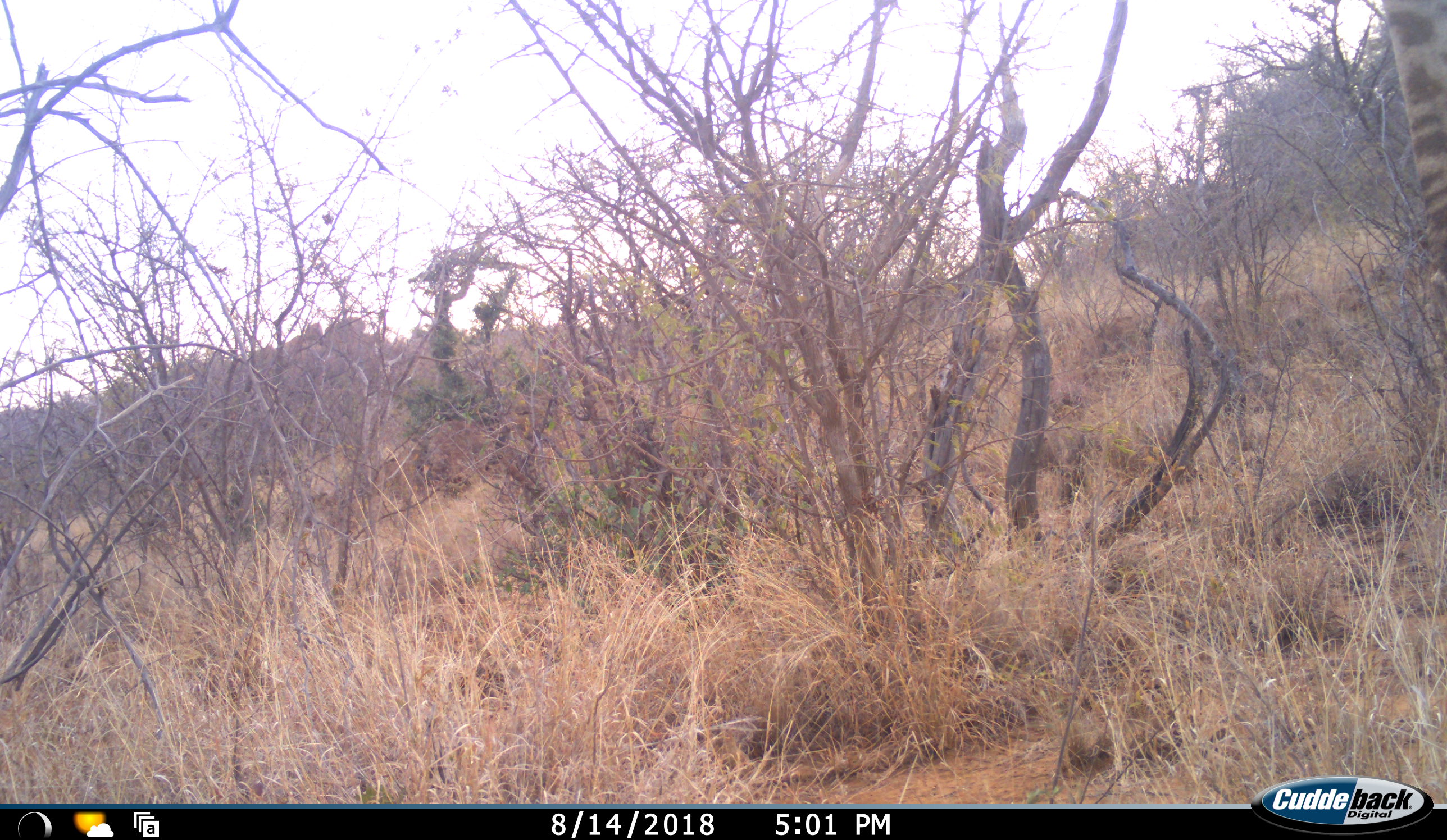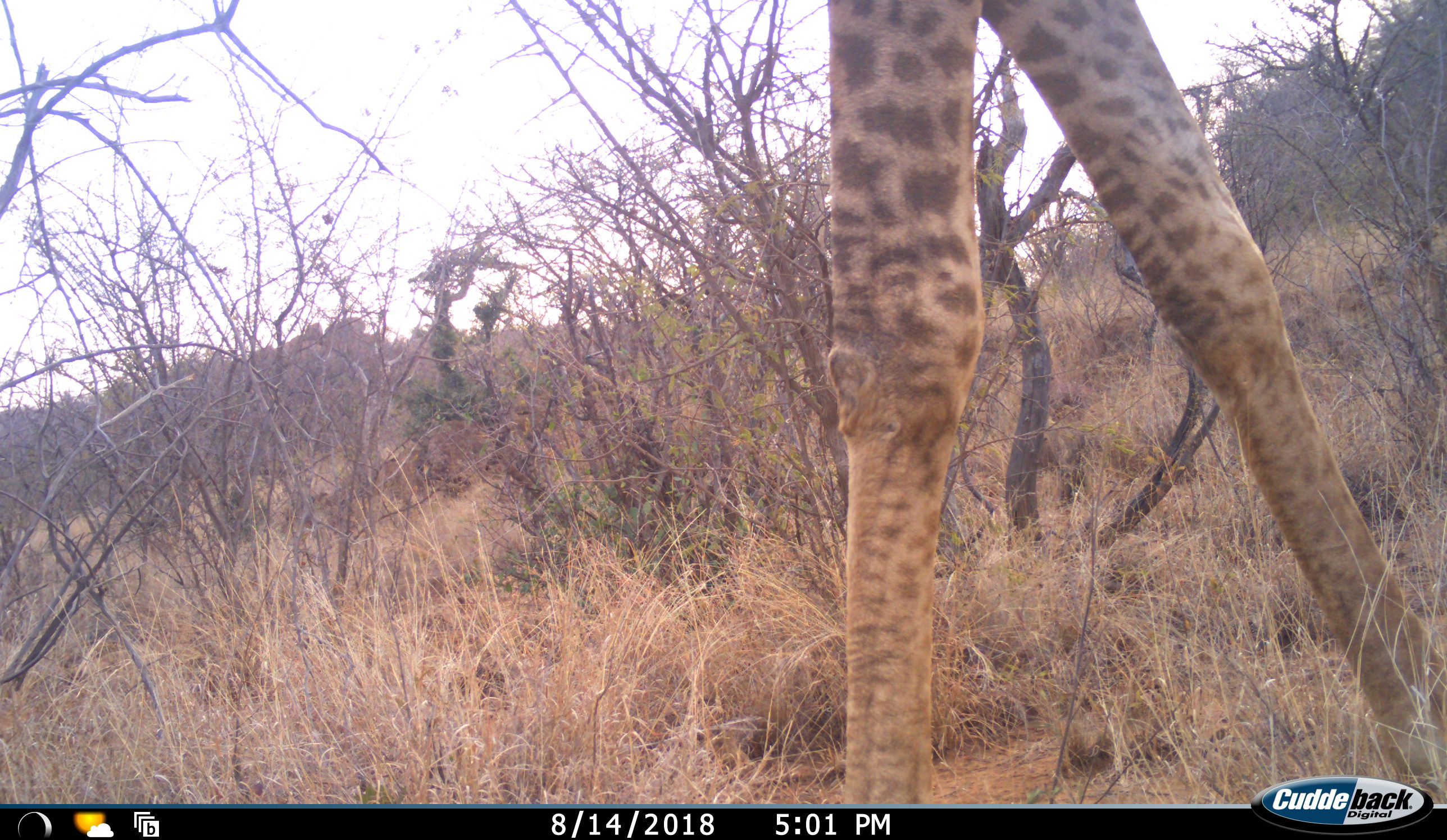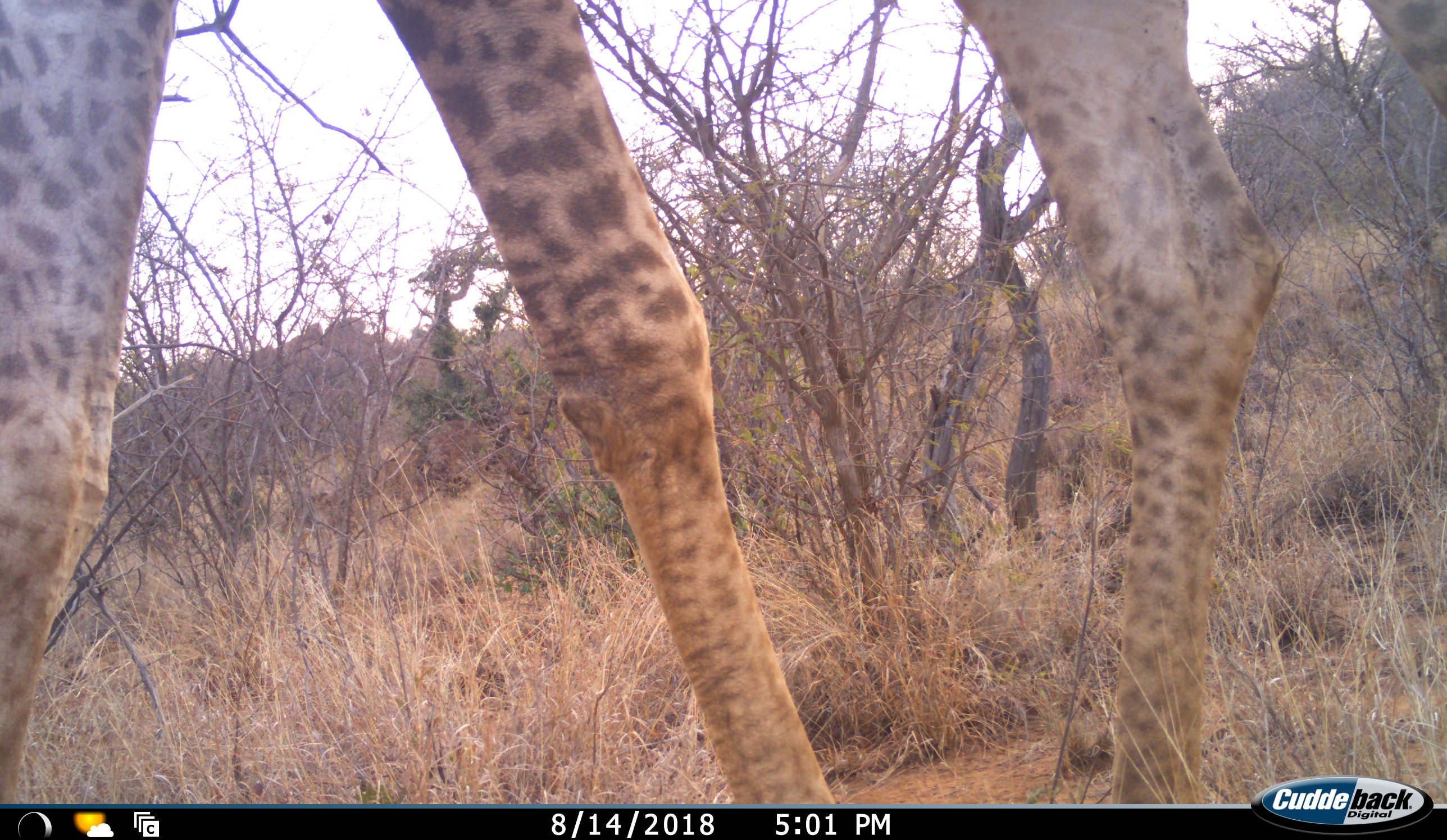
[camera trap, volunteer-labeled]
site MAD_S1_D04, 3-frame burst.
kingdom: Animalia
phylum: Chordata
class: Mammalia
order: Artiodactyla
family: Giraffidae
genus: Giraffa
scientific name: Giraffa camelopardalis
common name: giraffe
Giraffe (Giraffa camelopardalis), count 1. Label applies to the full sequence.